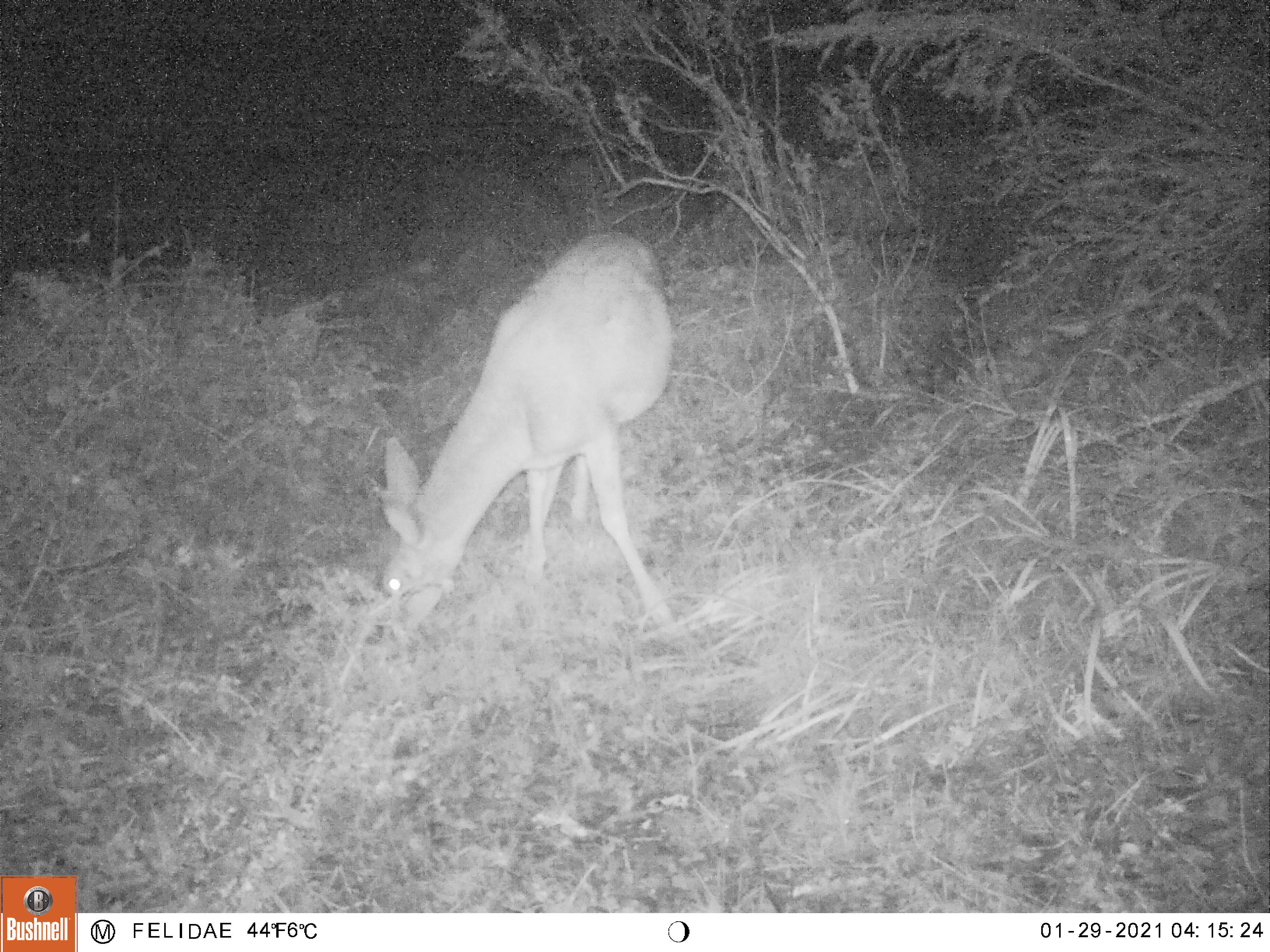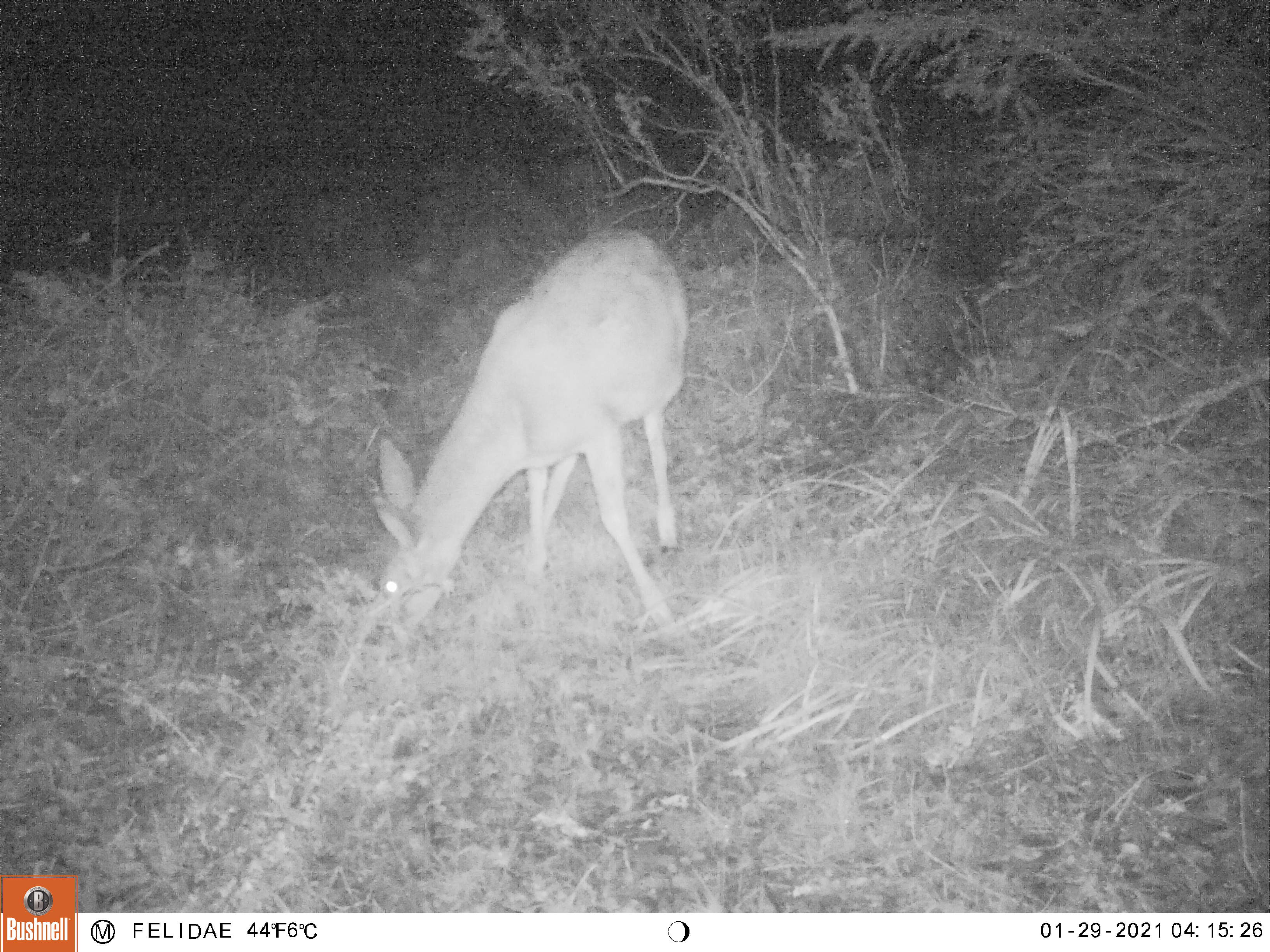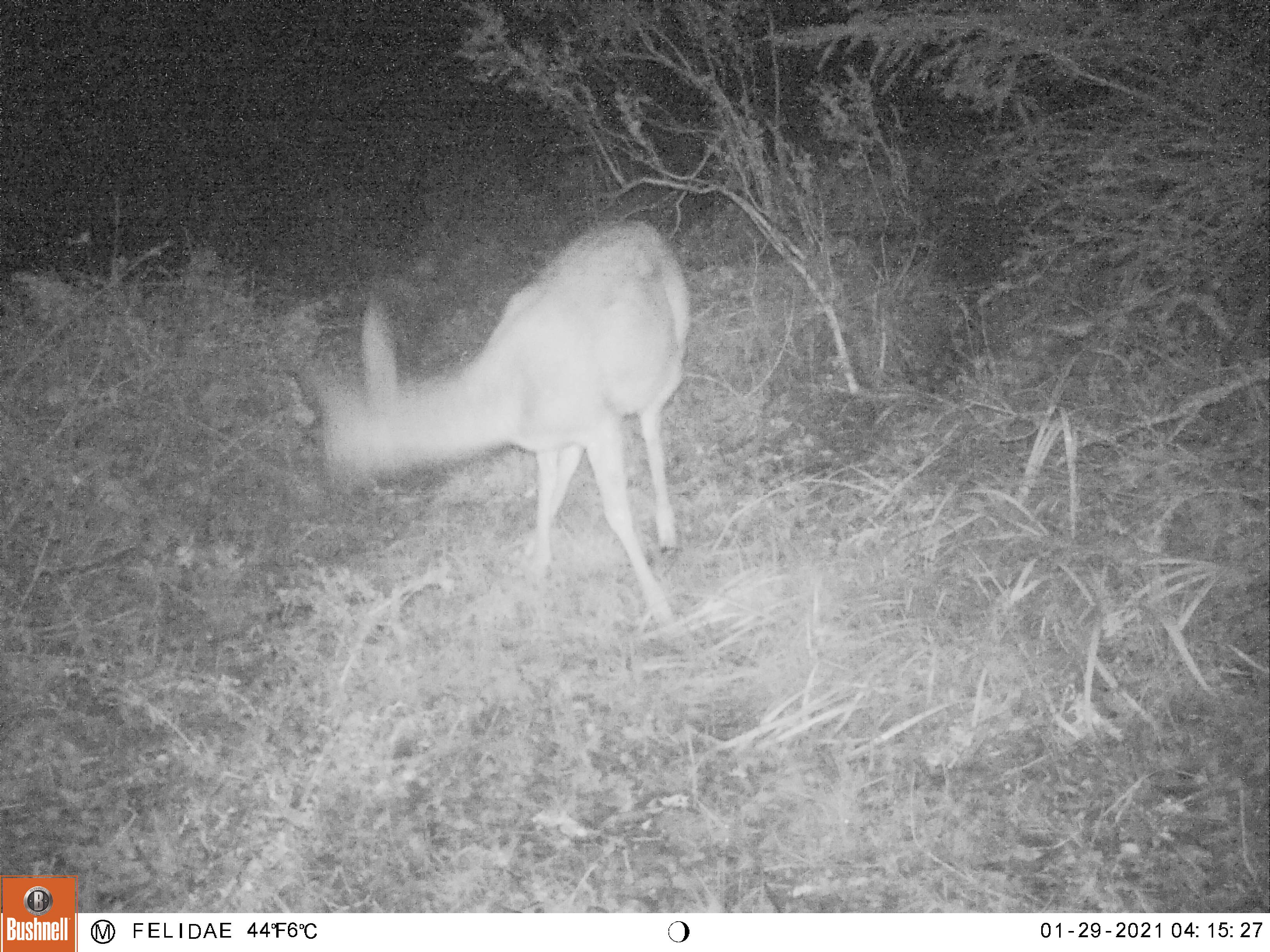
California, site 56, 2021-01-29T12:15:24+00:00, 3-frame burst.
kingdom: Animalia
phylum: Chordata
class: Mammalia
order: Artiodactyla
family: Cervidae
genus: Odocoileus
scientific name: Odocoileus hemionus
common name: mule deer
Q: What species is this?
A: Mule deer (Odocoileus hemionus).